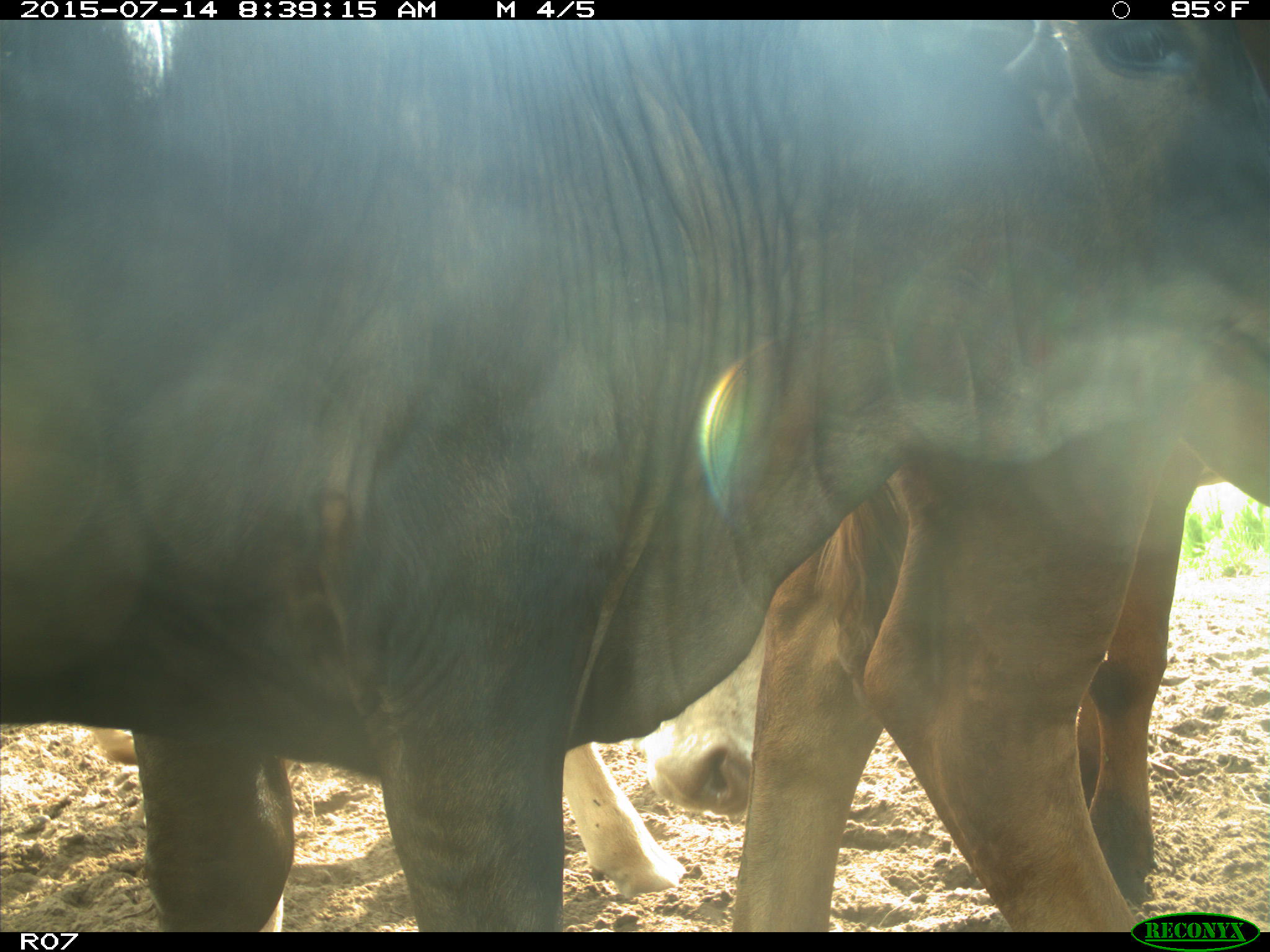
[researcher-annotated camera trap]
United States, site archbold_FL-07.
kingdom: Animalia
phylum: Chordata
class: Mammalia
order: Artiodactyla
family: Bovidae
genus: Bos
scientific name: Bos taurus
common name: domestic cow